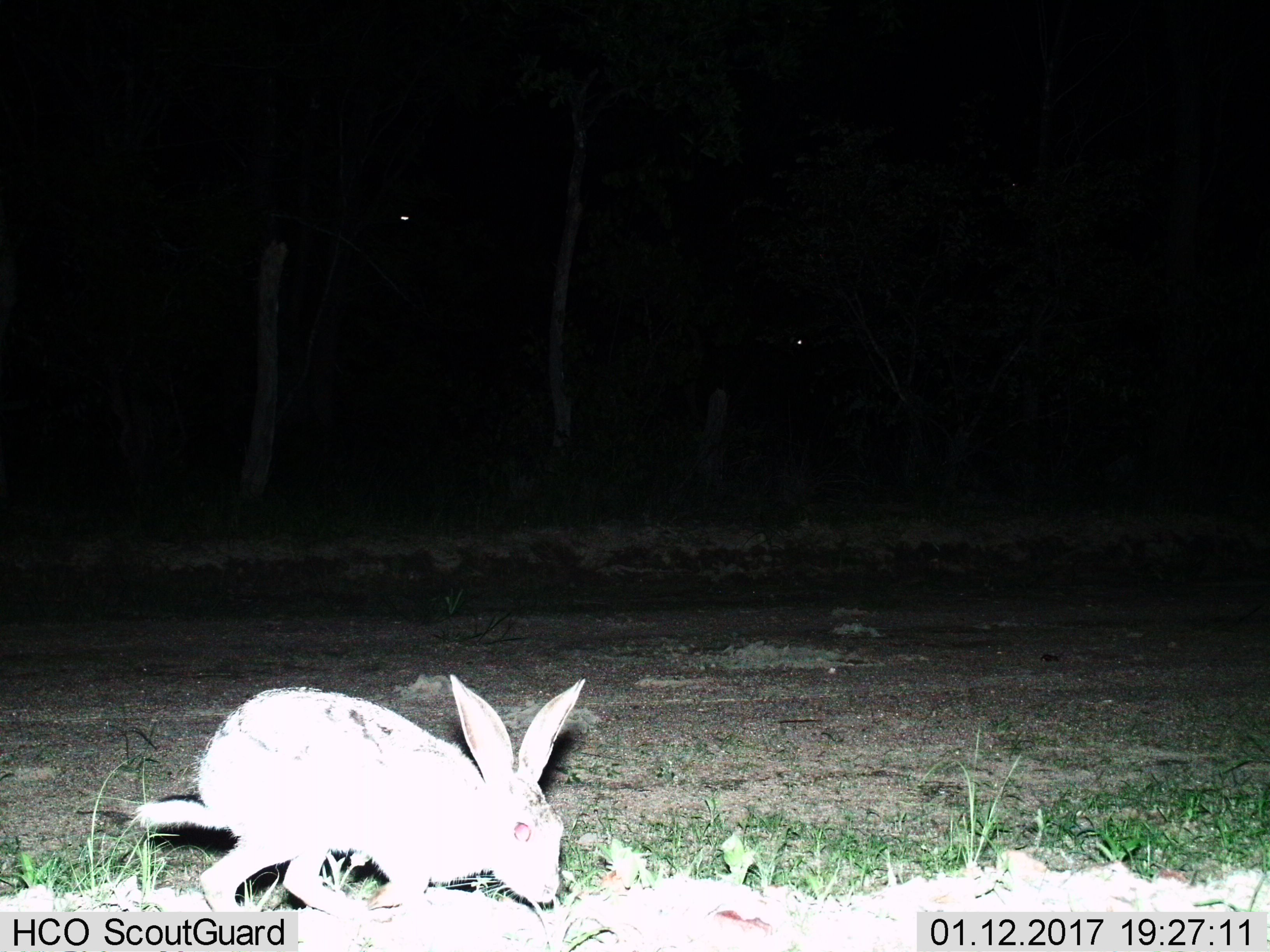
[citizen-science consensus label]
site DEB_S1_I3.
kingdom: Animalia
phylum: Chordata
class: Mammalia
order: Lagomorpha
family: Leporidae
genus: Lepus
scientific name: Lepus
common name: hare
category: hareunknown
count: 1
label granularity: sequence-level